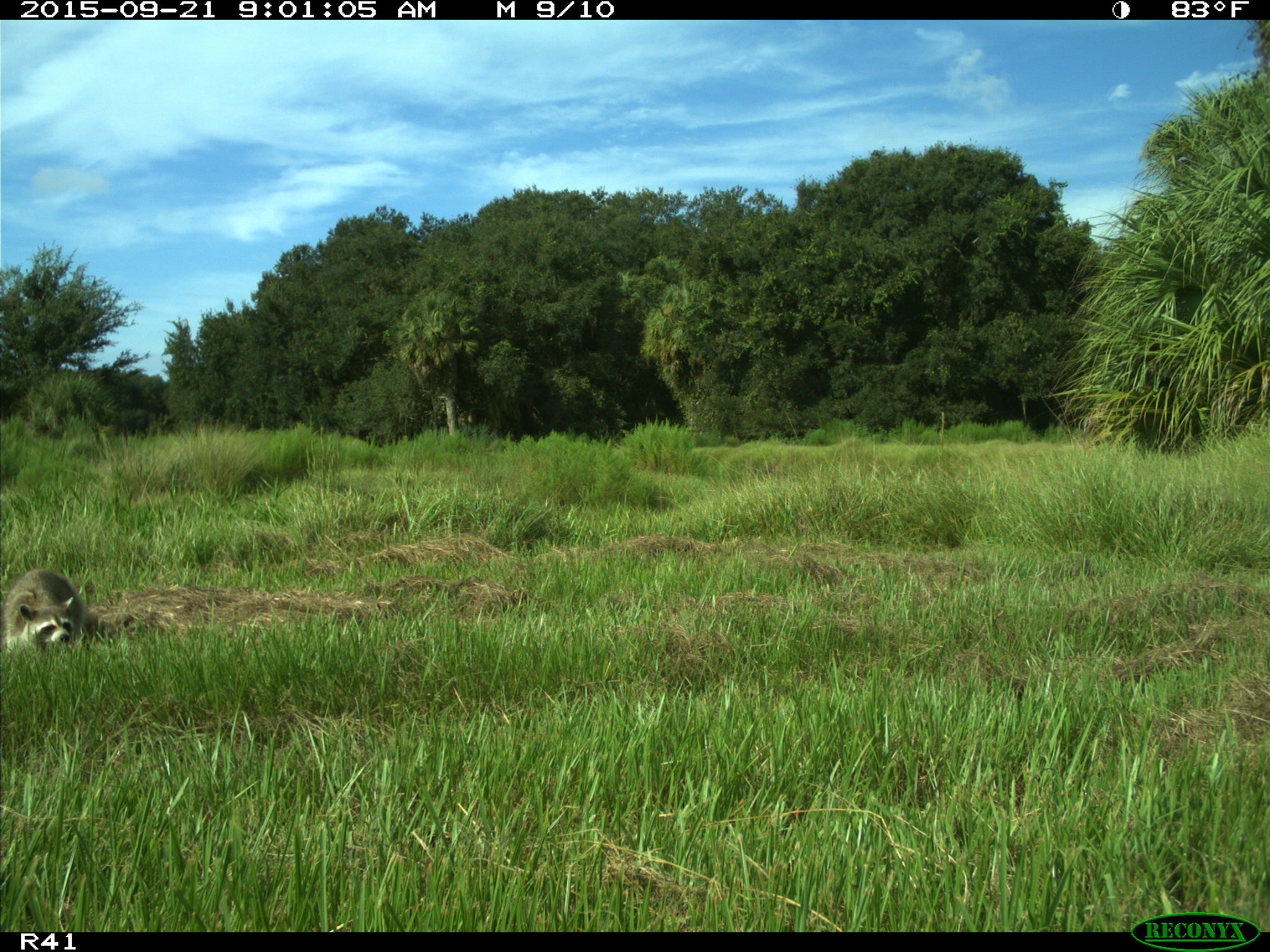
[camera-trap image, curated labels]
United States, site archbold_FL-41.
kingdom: Animalia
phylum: Chordata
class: Mammalia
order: Carnivora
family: Procyonidae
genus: Procyon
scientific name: Procyon lotor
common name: common raccoon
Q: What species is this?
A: Procyon lotor (common raccoon).